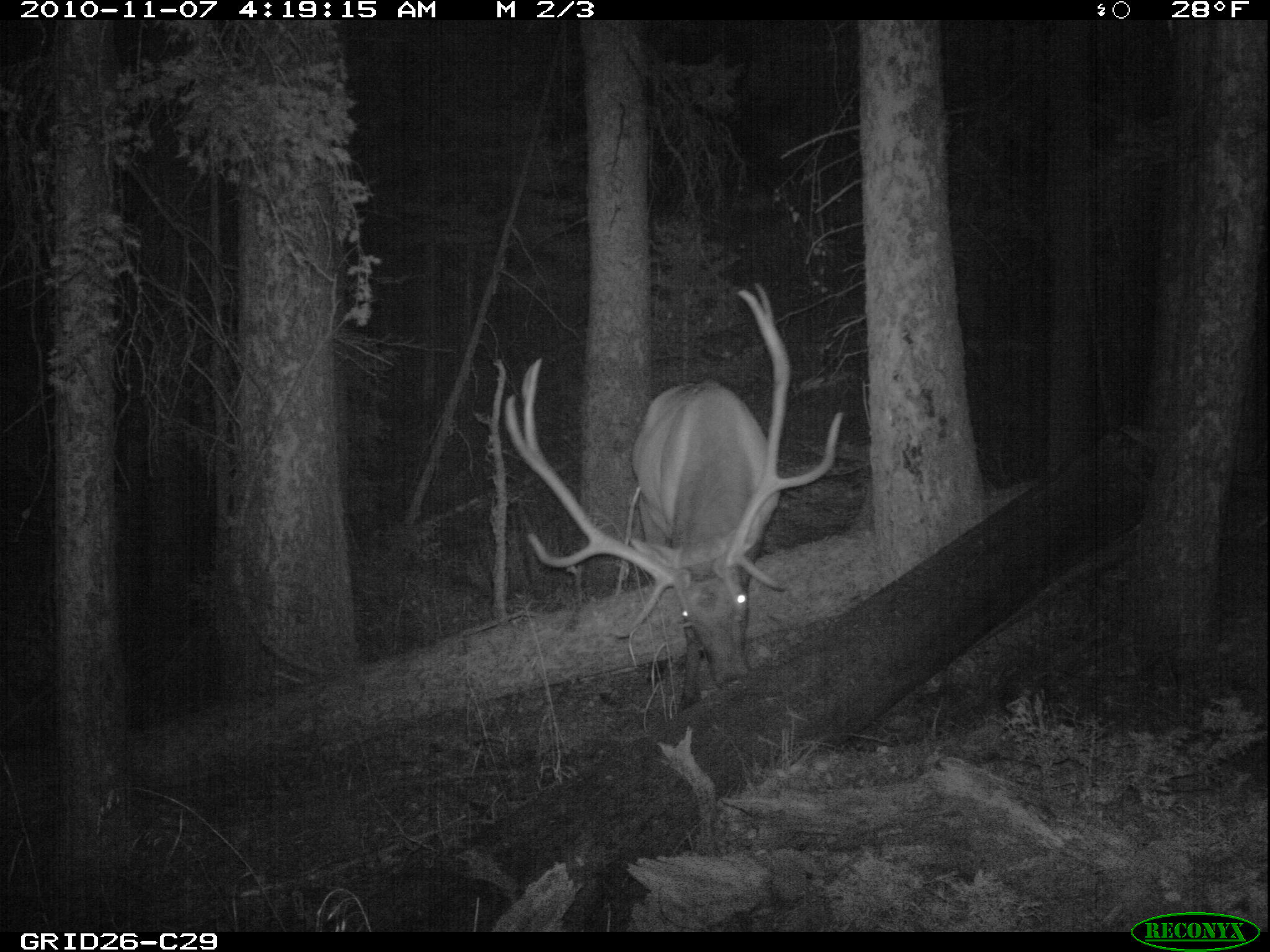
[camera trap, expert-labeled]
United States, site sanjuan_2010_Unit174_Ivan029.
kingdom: Animalia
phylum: Chordata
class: Mammalia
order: Artiodactyla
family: Cervidae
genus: Cervus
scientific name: Cervus elaphus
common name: red deer